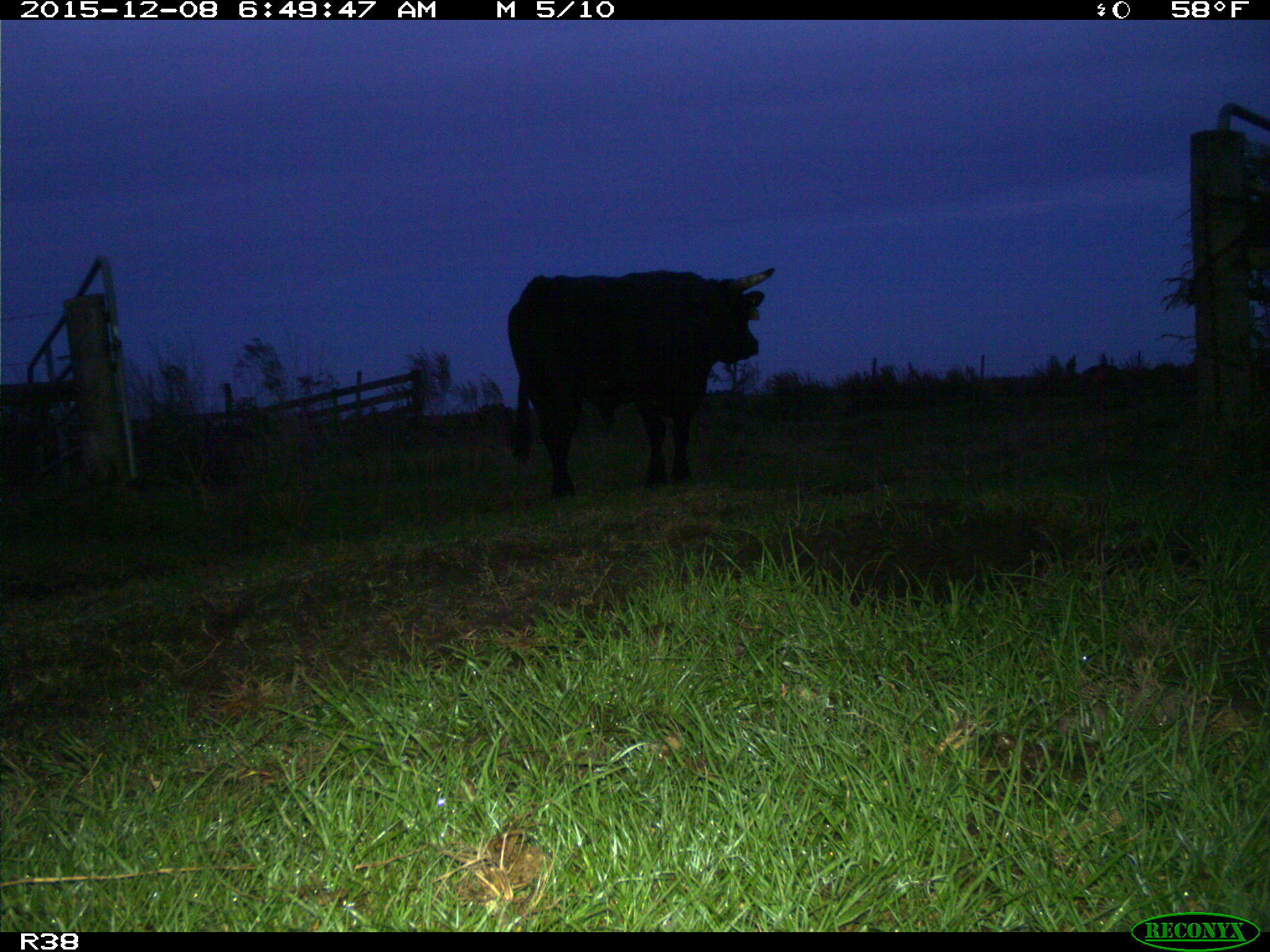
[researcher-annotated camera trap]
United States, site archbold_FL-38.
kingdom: Animalia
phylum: Chordata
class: Mammalia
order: Artiodactyla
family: Bovidae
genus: Bos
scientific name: Bos taurus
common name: domestic cow